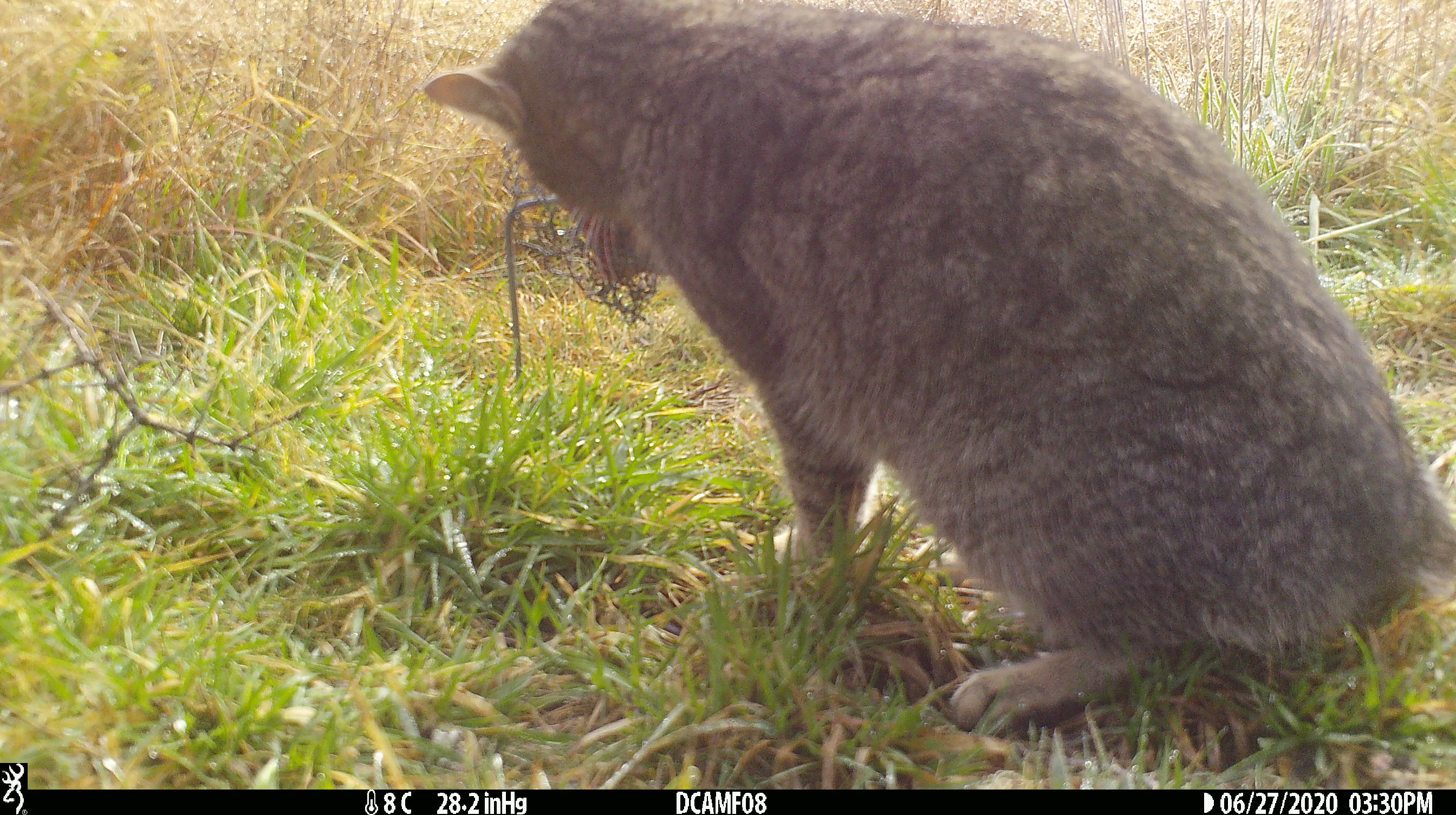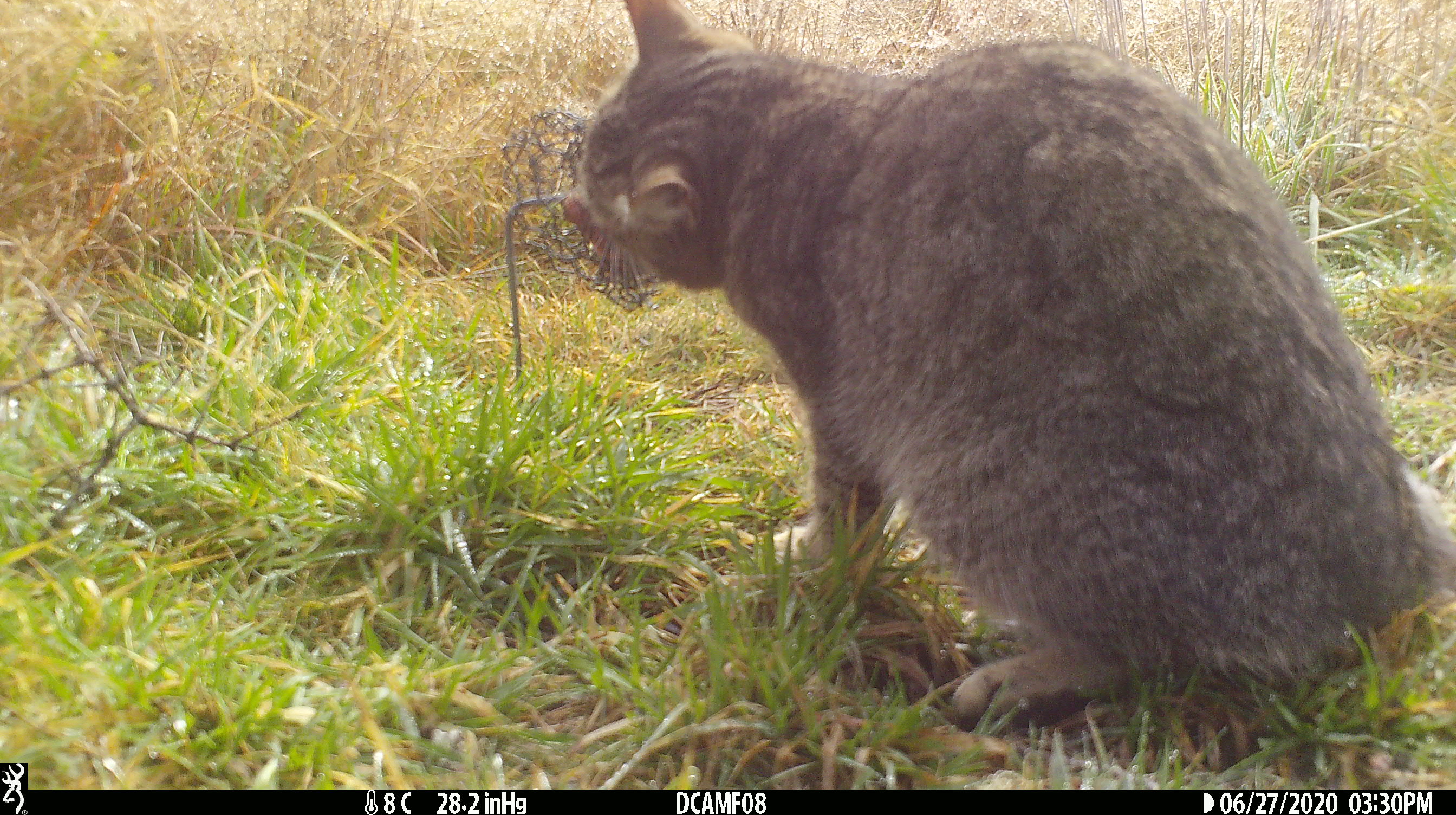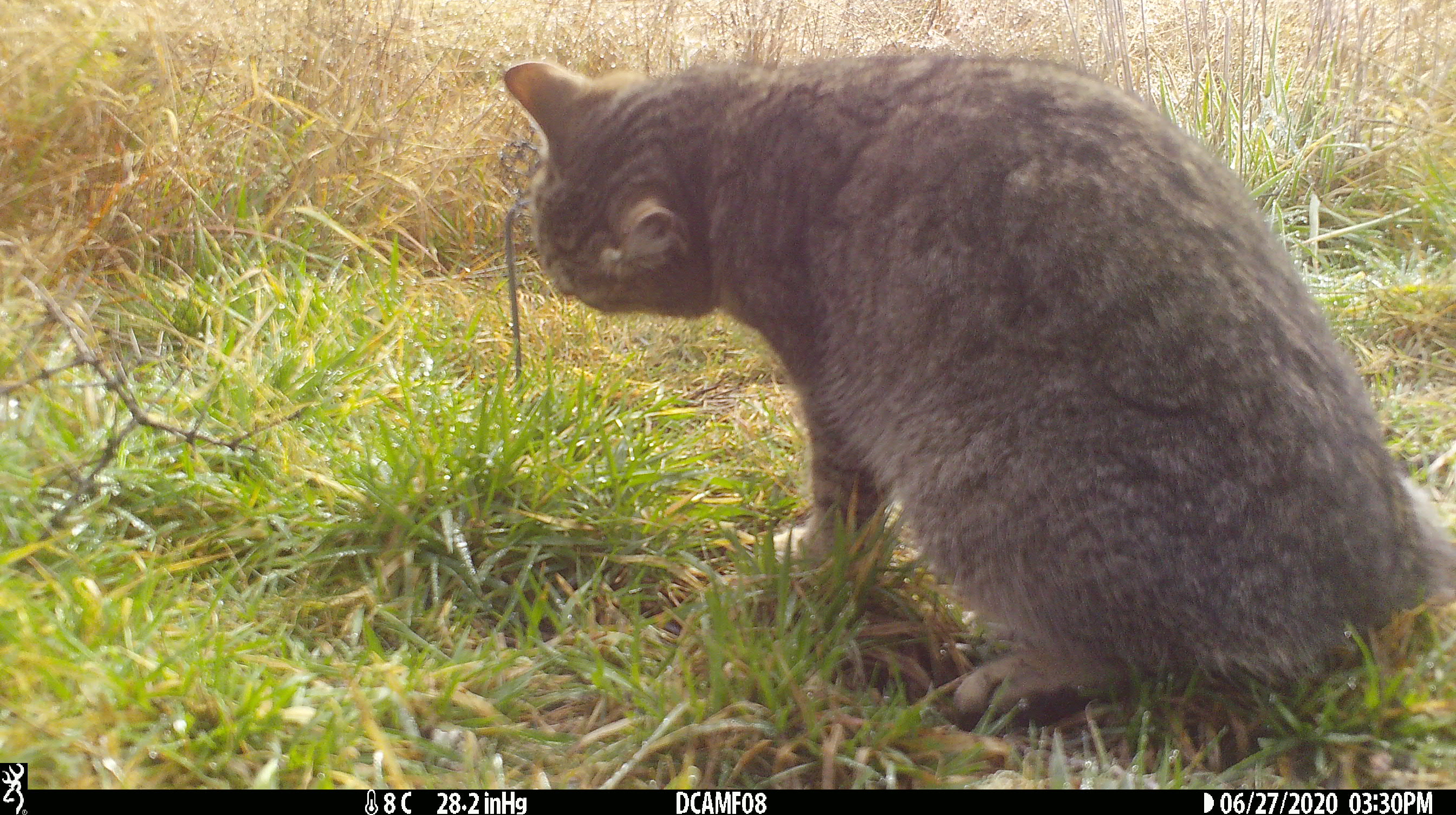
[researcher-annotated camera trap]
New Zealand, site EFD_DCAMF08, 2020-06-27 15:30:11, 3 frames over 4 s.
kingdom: Animalia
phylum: Chordata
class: Mammalia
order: Carnivora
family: Felidae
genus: Felis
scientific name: Felis catus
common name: domestic cat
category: cat